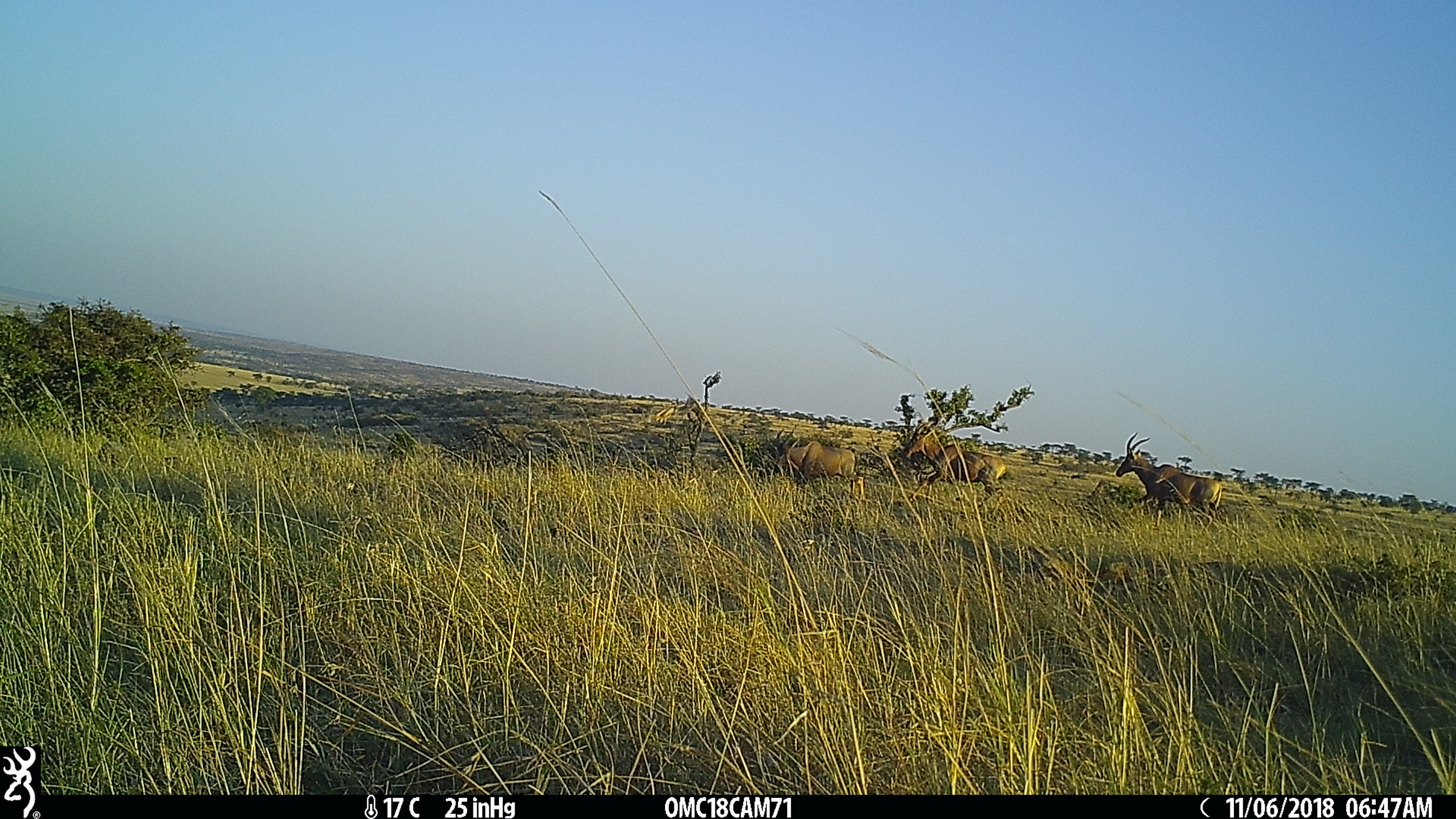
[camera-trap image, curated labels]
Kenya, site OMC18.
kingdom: Animalia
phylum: Chordata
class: Mammalia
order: Artiodactyla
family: Bovidae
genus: Damaliscus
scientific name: Damaliscus lunatus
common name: topi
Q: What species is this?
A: Topi (Damaliscus lunatus).